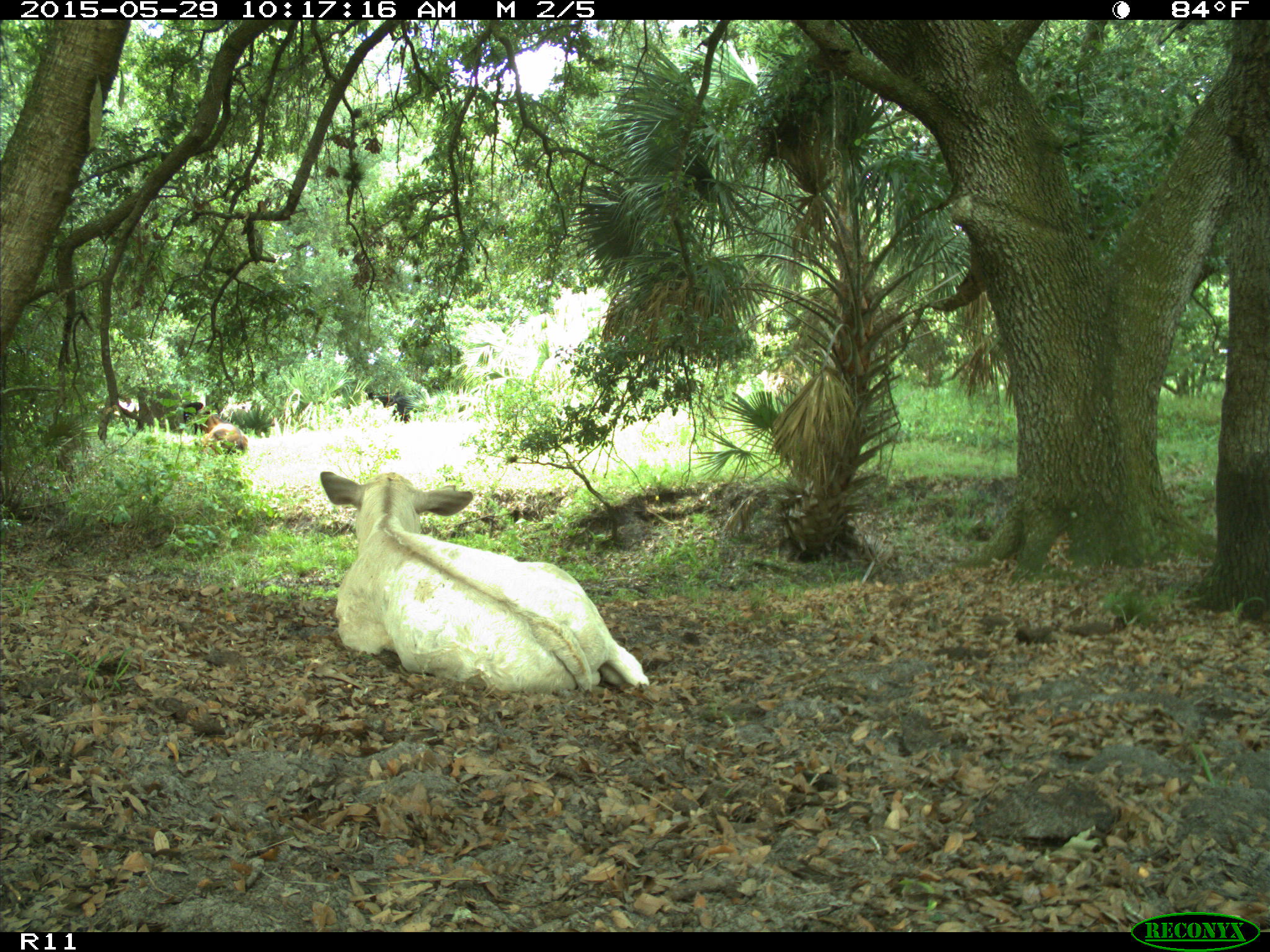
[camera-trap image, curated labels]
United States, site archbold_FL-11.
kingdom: Animalia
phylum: Chordata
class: Mammalia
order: Artiodactyla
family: Bovidae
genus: Bos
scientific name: Bos taurus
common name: domestic cow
Bos taurus (domestic cow).